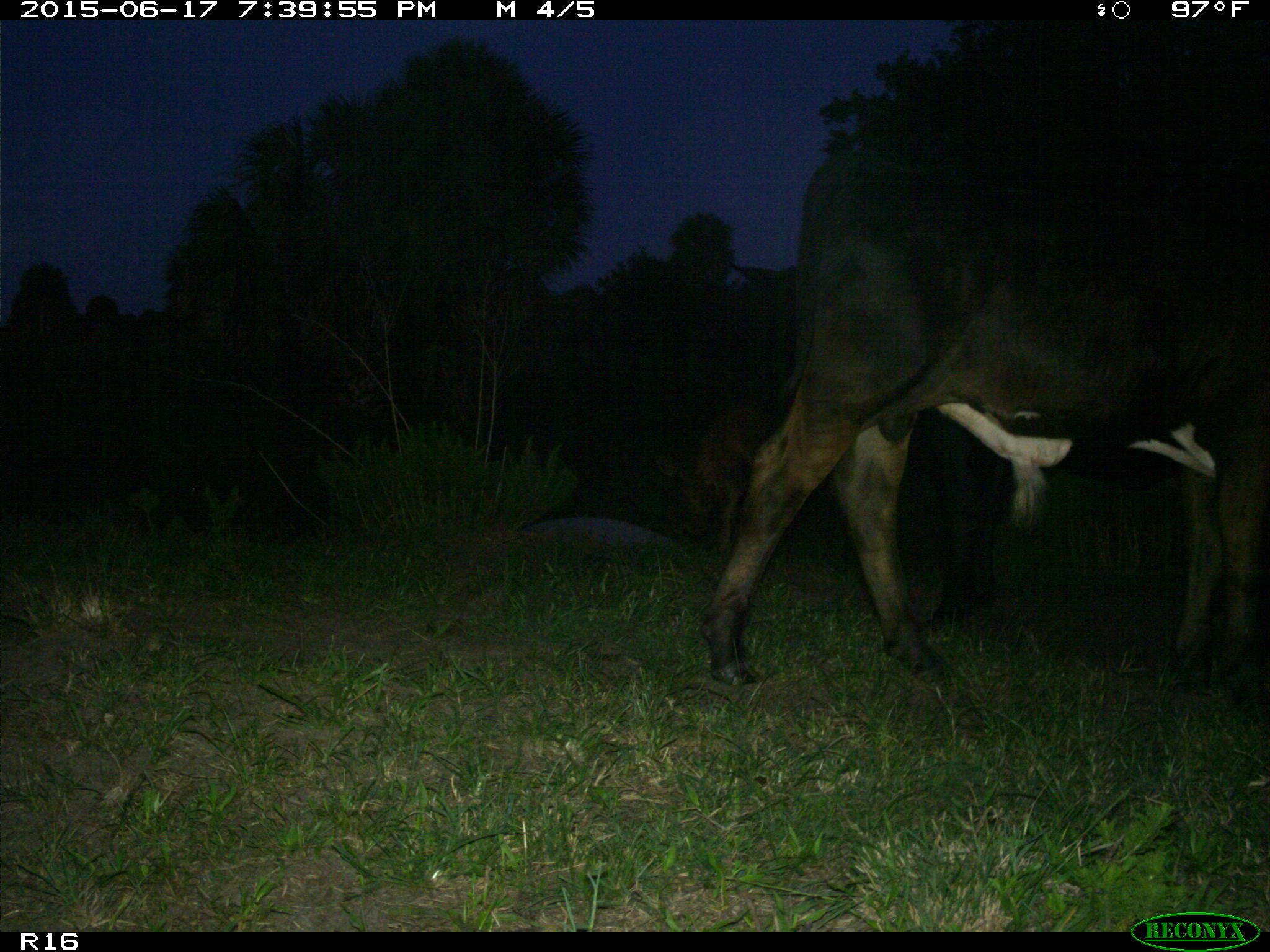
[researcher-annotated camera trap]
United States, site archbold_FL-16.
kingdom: Animalia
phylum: Chordata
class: Mammalia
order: Artiodactyla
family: Bovidae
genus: Bos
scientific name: Bos taurus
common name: domestic cow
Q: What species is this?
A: Bos taurus (domestic cow).